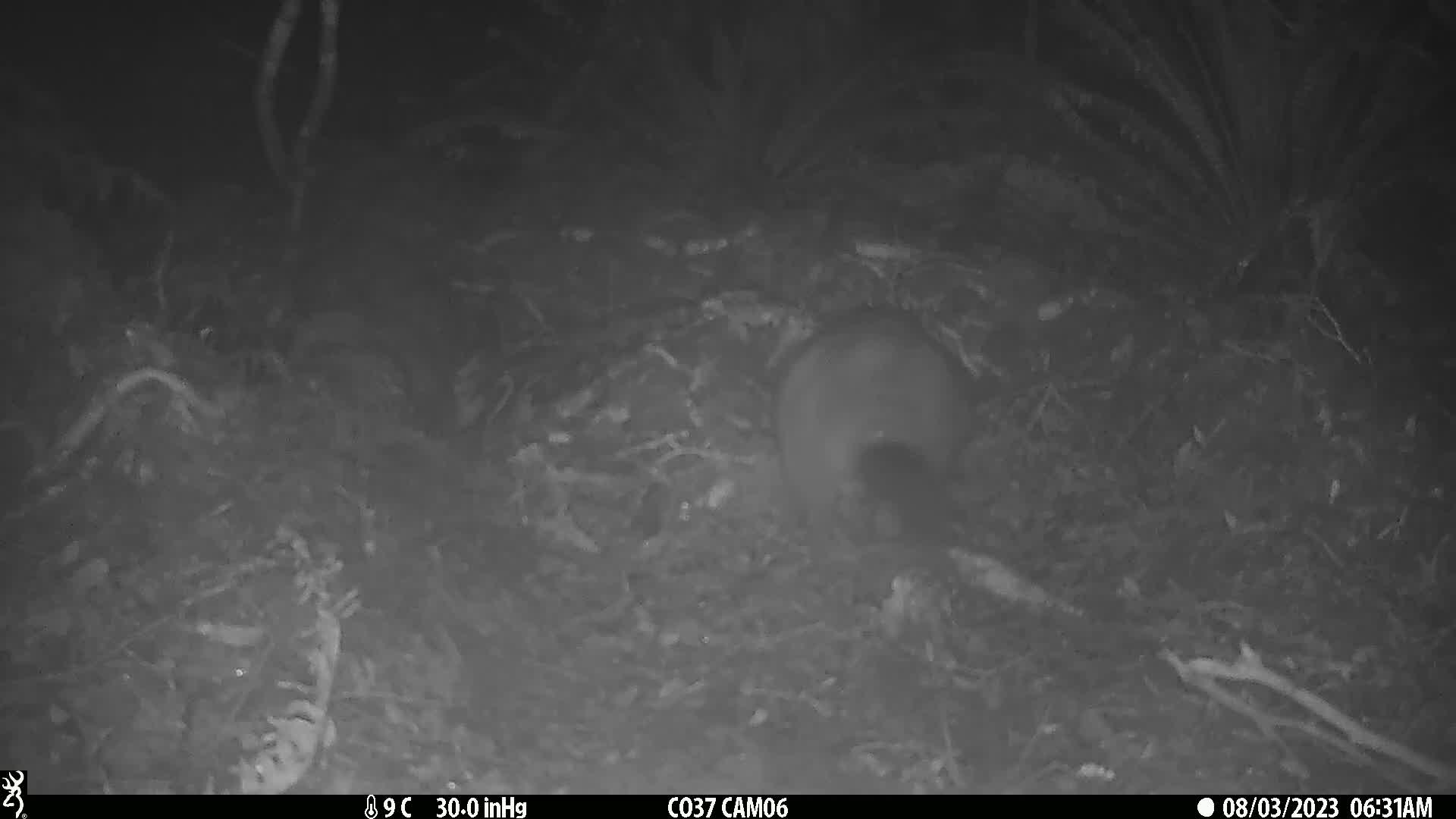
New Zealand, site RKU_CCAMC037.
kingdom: Animalia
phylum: Chordata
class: Mammalia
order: Diprotodontia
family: Phalangeridae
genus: Trichosurus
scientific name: Trichosurus vulpecula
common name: common brushtail possum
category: possum